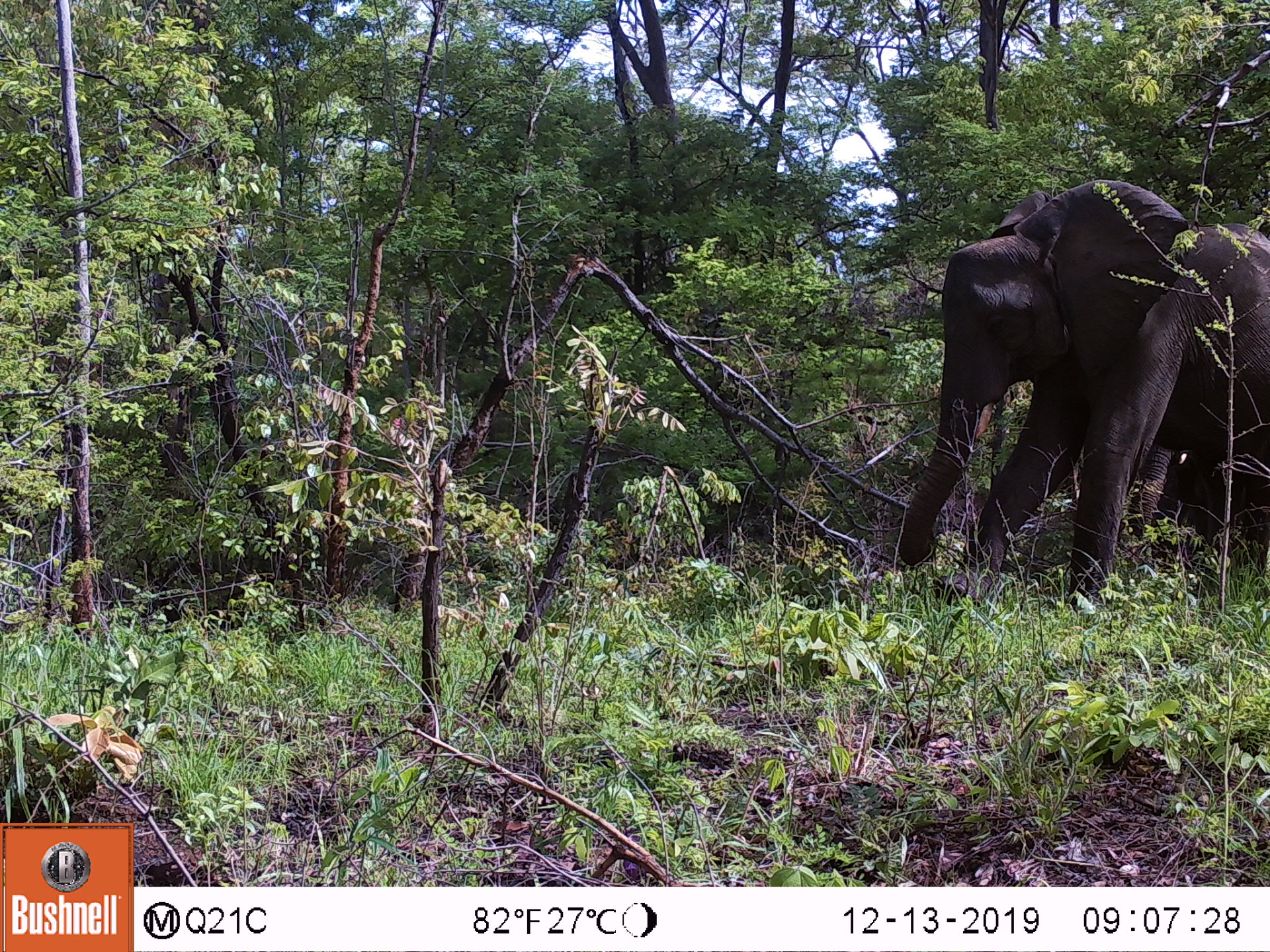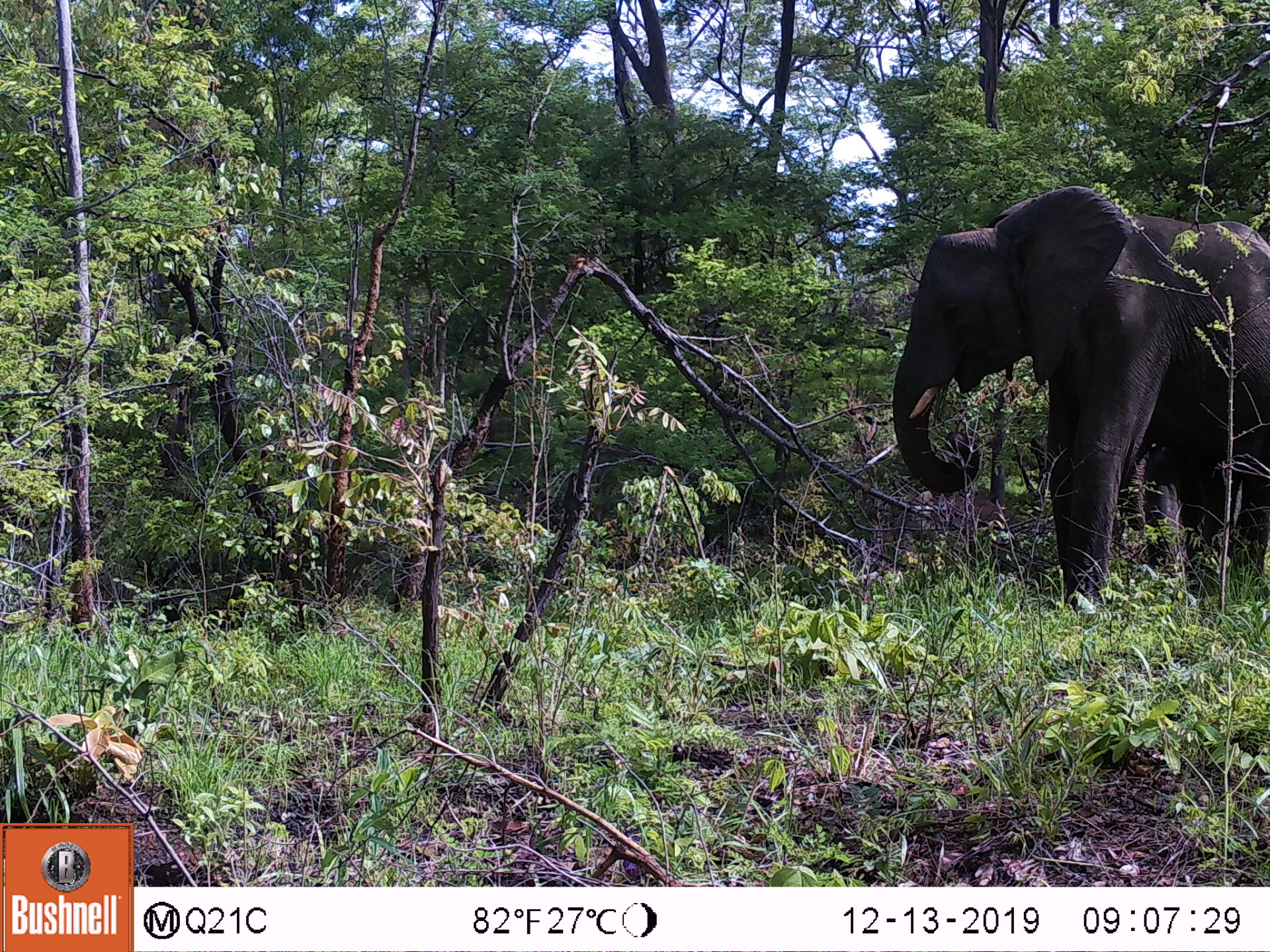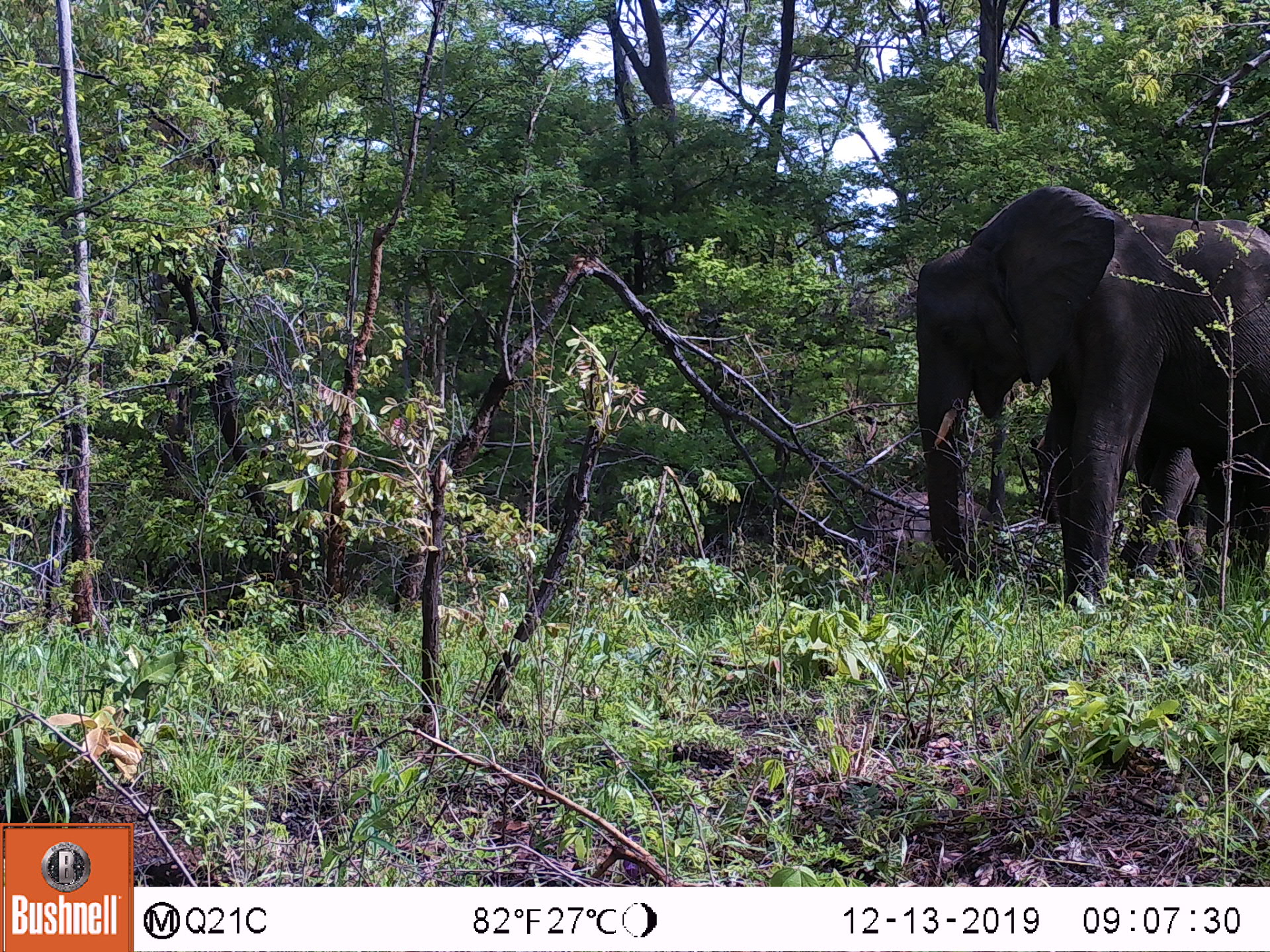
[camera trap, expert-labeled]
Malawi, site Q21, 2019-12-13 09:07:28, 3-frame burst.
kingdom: Animalia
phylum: Chordata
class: Mammalia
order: Proboscidea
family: Elephantidae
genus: Loxodonta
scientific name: Loxodonta africana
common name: african savanna elephant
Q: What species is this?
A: African savanna elephant (Loxodonta africana).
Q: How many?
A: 2.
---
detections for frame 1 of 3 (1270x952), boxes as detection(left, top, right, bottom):
african savanna elephant: detection(887, 169, 1269, 621); detection(1110, 411, 1269, 584)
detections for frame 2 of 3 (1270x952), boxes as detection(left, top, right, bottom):
african savanna elephant: detection(887, 169, 1269, 625); detection(1107, 421, 1269, 602)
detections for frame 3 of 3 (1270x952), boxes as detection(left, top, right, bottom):
african savanna elephant: detection(905, 173, 1269, 622); detection(1112, 401, 1269, 587)